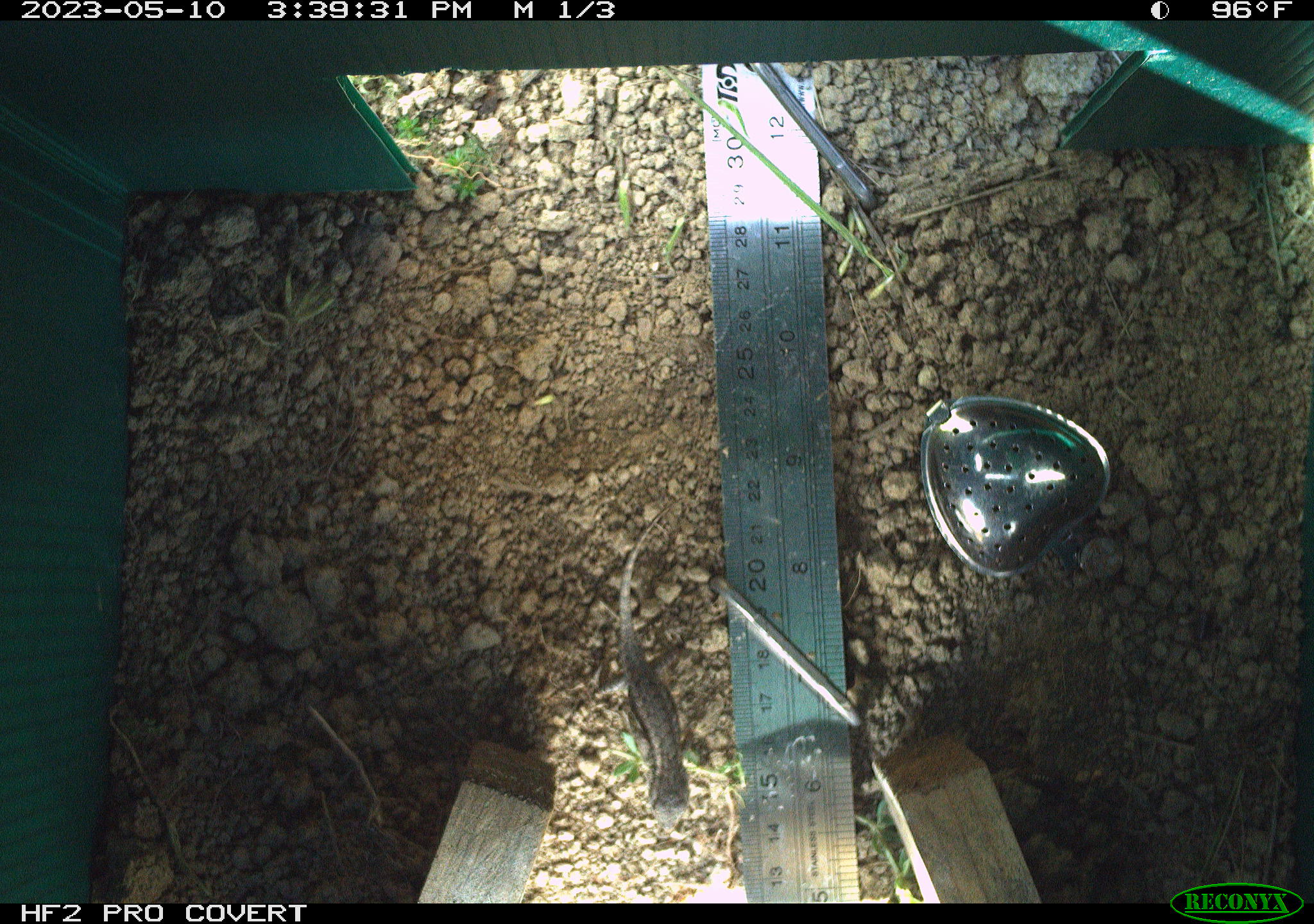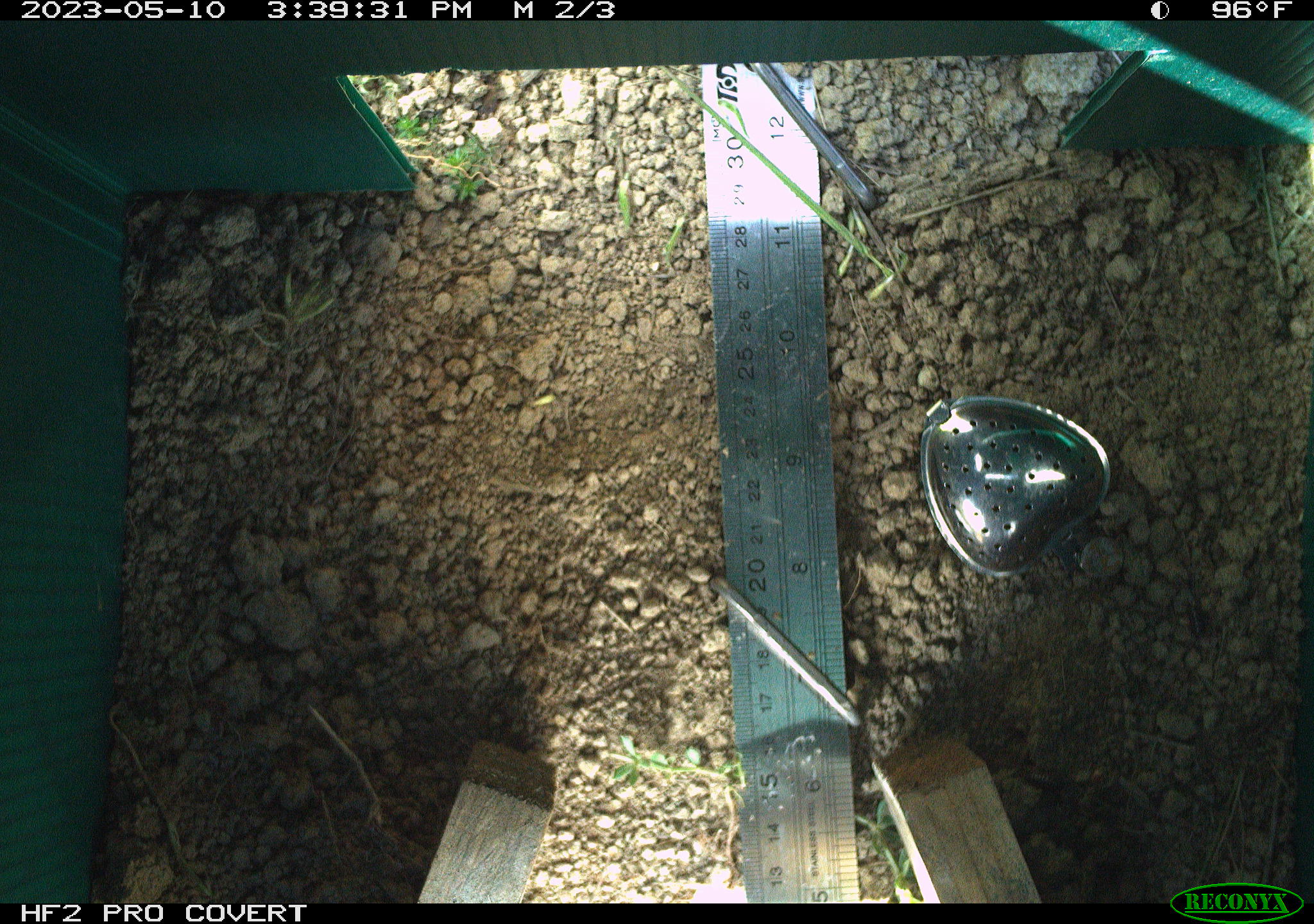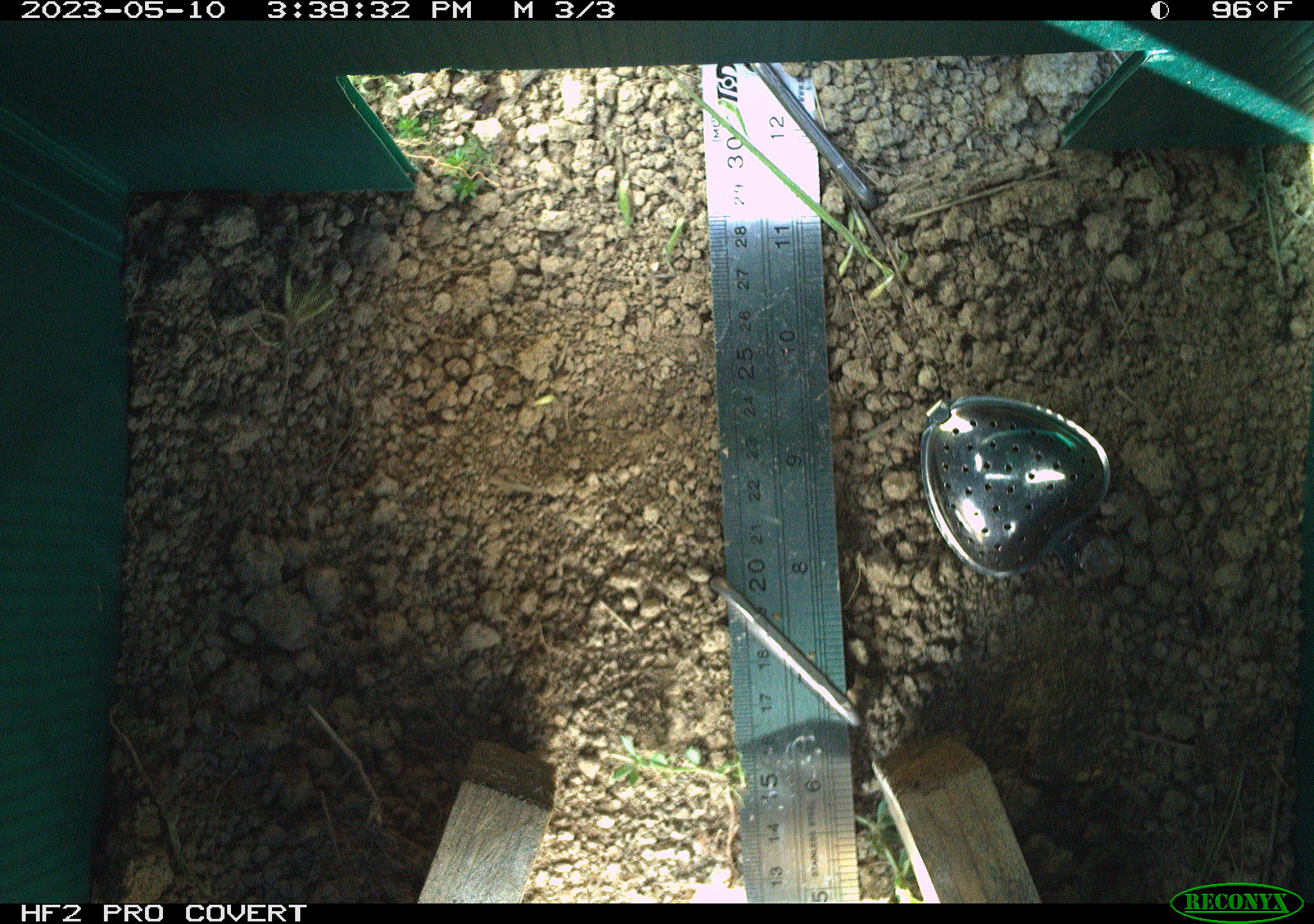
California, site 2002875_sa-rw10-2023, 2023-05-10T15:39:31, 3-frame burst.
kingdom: Animalia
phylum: Chordata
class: Reptilia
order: Squamata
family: Phrynosomatidae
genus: Sceloporus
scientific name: Sceloporus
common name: spiny lizards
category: sceloporus species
Sceloporus species (spiny lizards) (Sceloporus).